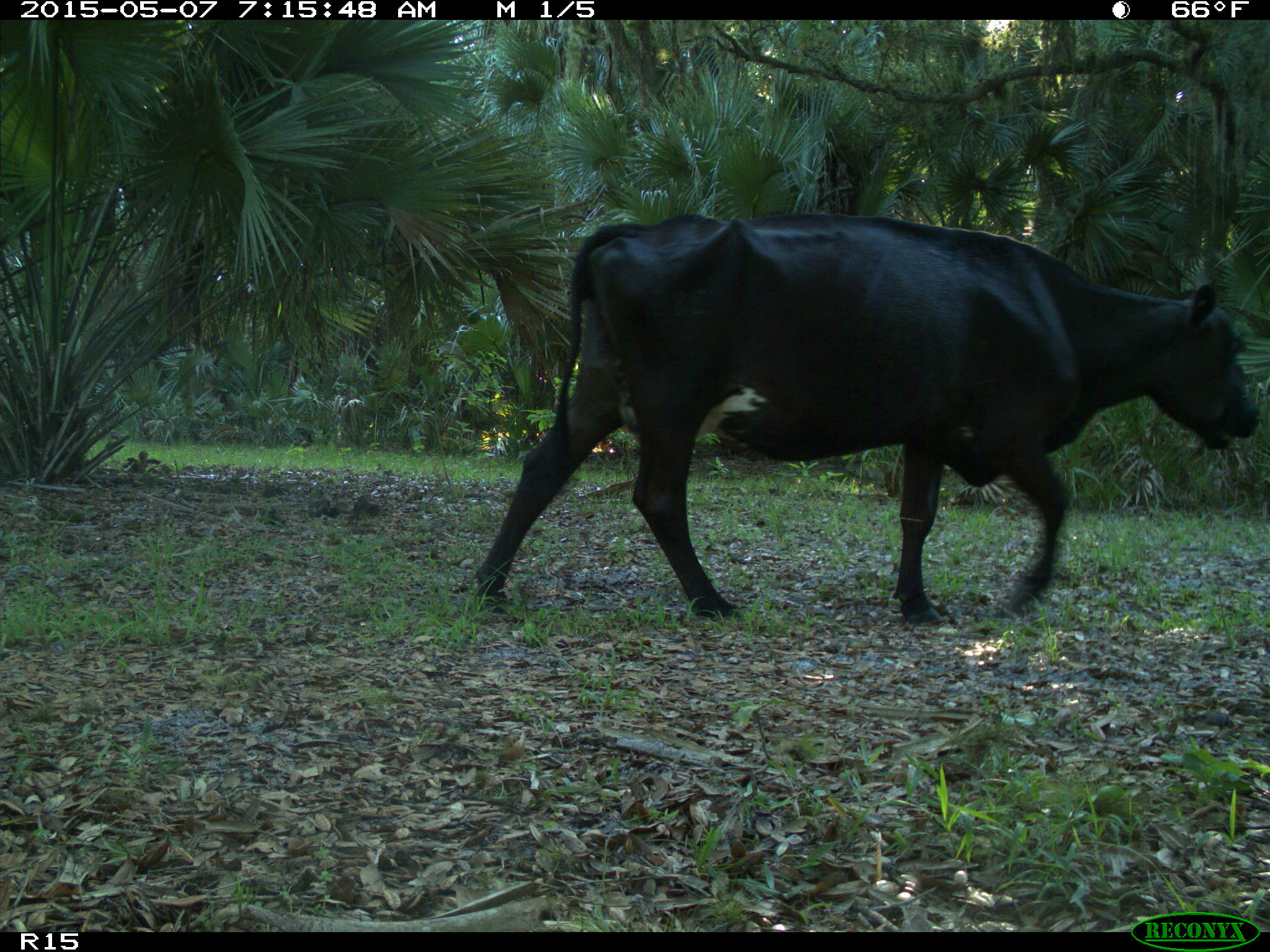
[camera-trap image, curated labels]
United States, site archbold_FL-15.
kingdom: Animalia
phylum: Chordata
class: Mammalia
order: Artiodactyla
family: Bovidae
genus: Bos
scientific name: Bos taurus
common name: domestic cow